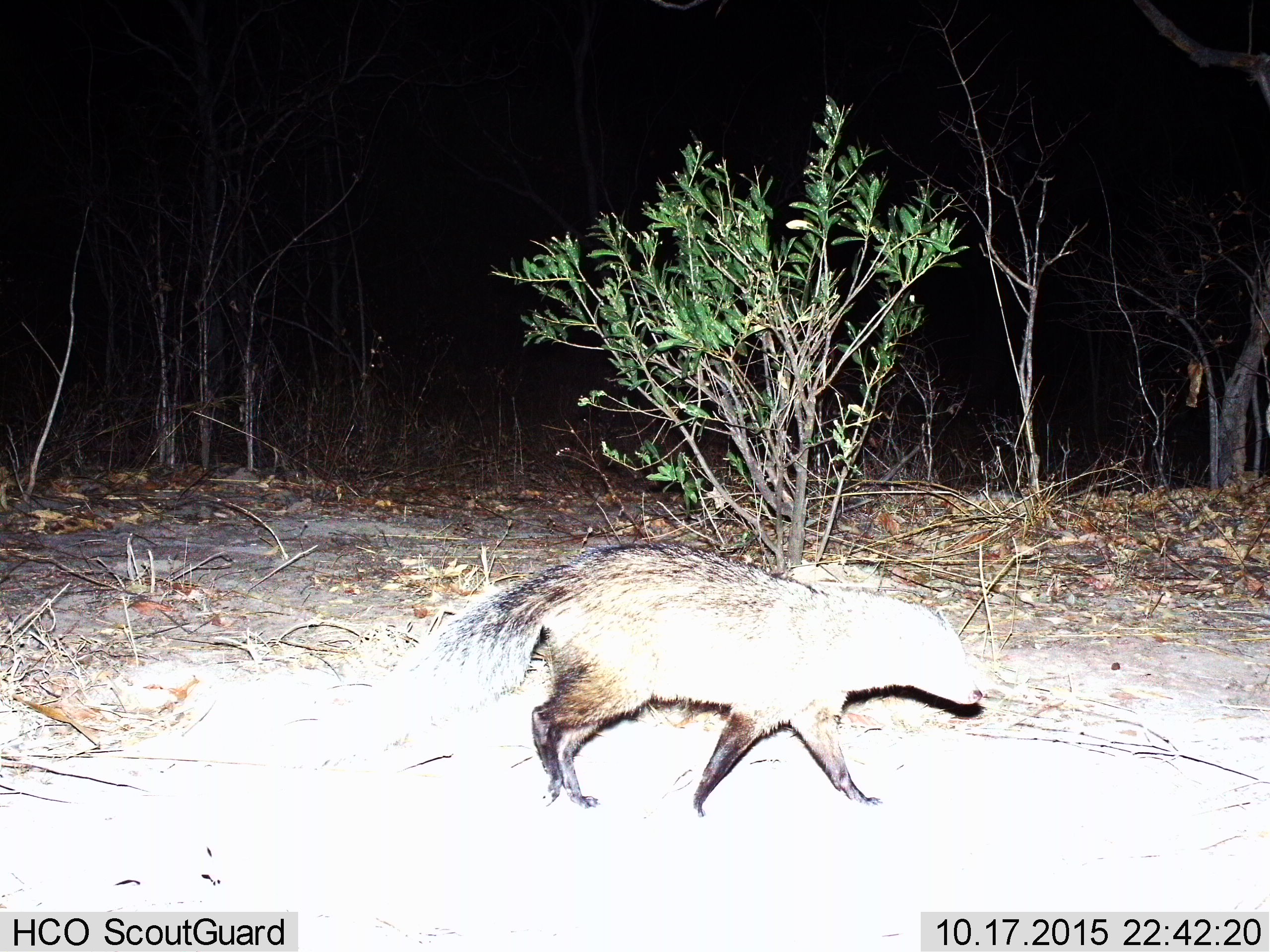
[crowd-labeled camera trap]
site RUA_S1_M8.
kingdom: Animalia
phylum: Chordata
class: Mammalia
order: Carnivora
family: Herpestidae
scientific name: Herpestidae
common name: mongoose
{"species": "mongoose (Herpestidae)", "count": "1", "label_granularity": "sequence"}